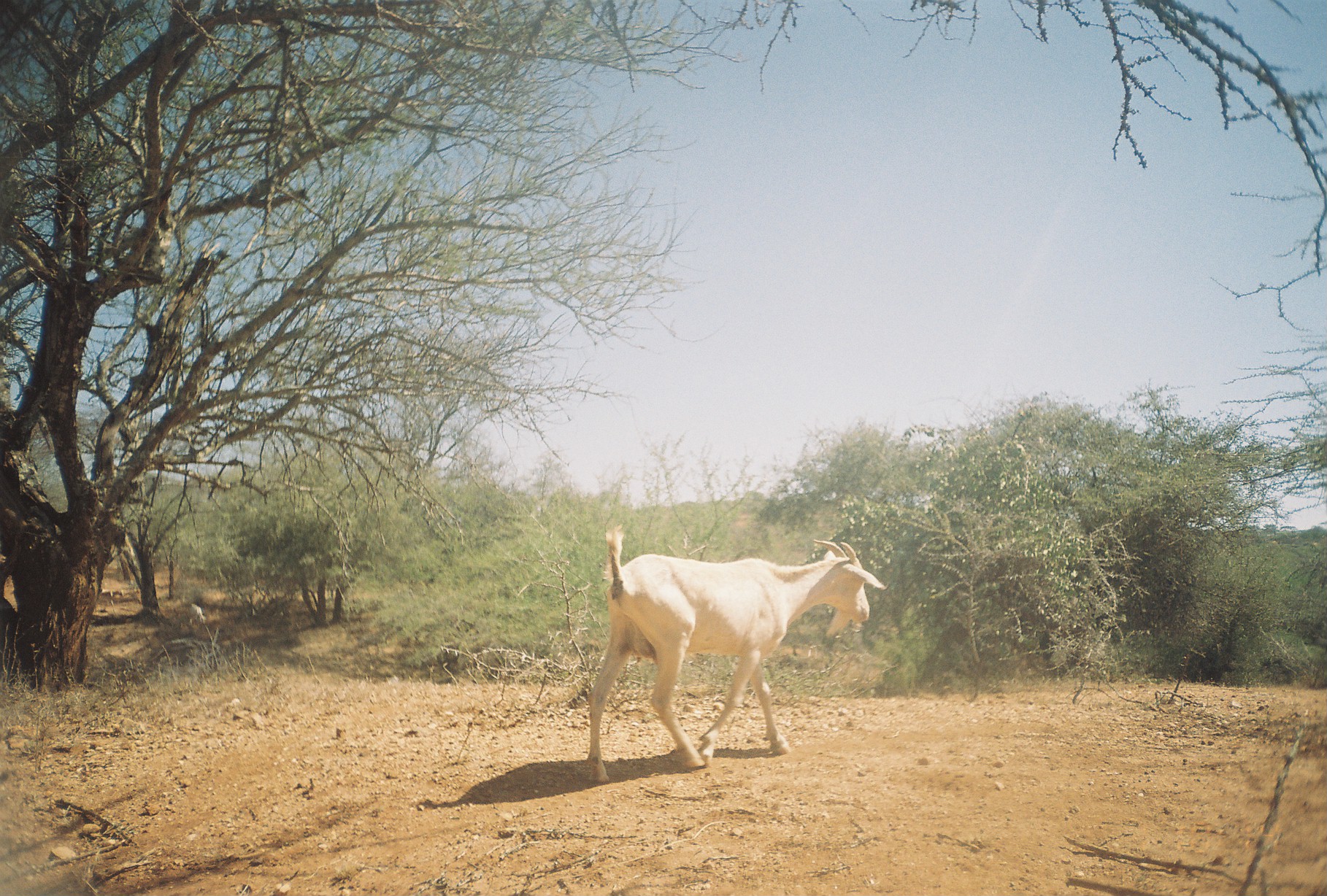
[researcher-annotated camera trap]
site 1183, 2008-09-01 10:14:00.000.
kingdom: Animalia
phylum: Chordata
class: Mammalia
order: Artiodactyla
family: Bovidae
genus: Capra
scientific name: Capra aegagrus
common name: wild goat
Capra aegagrus (wild goat), count 3.